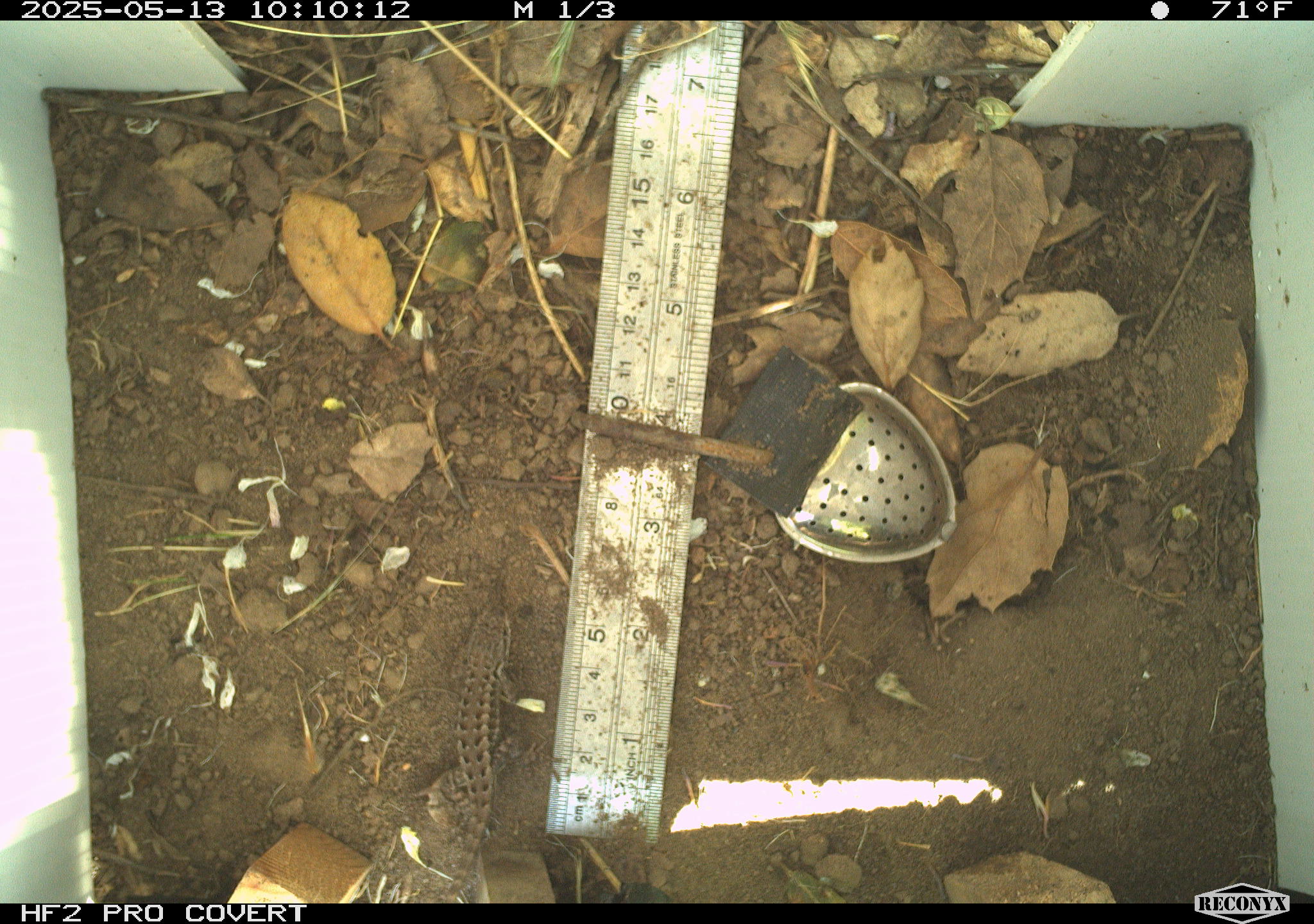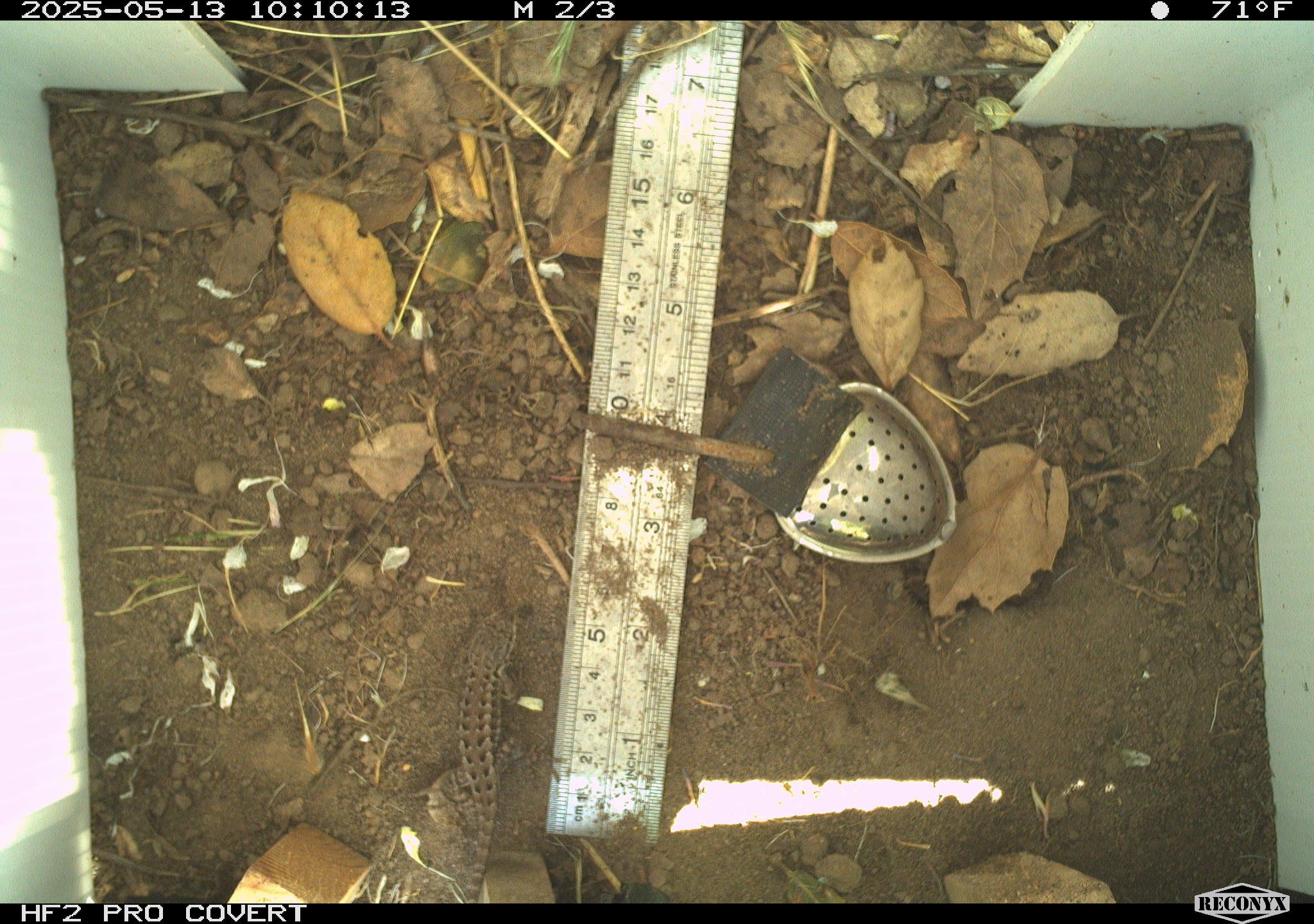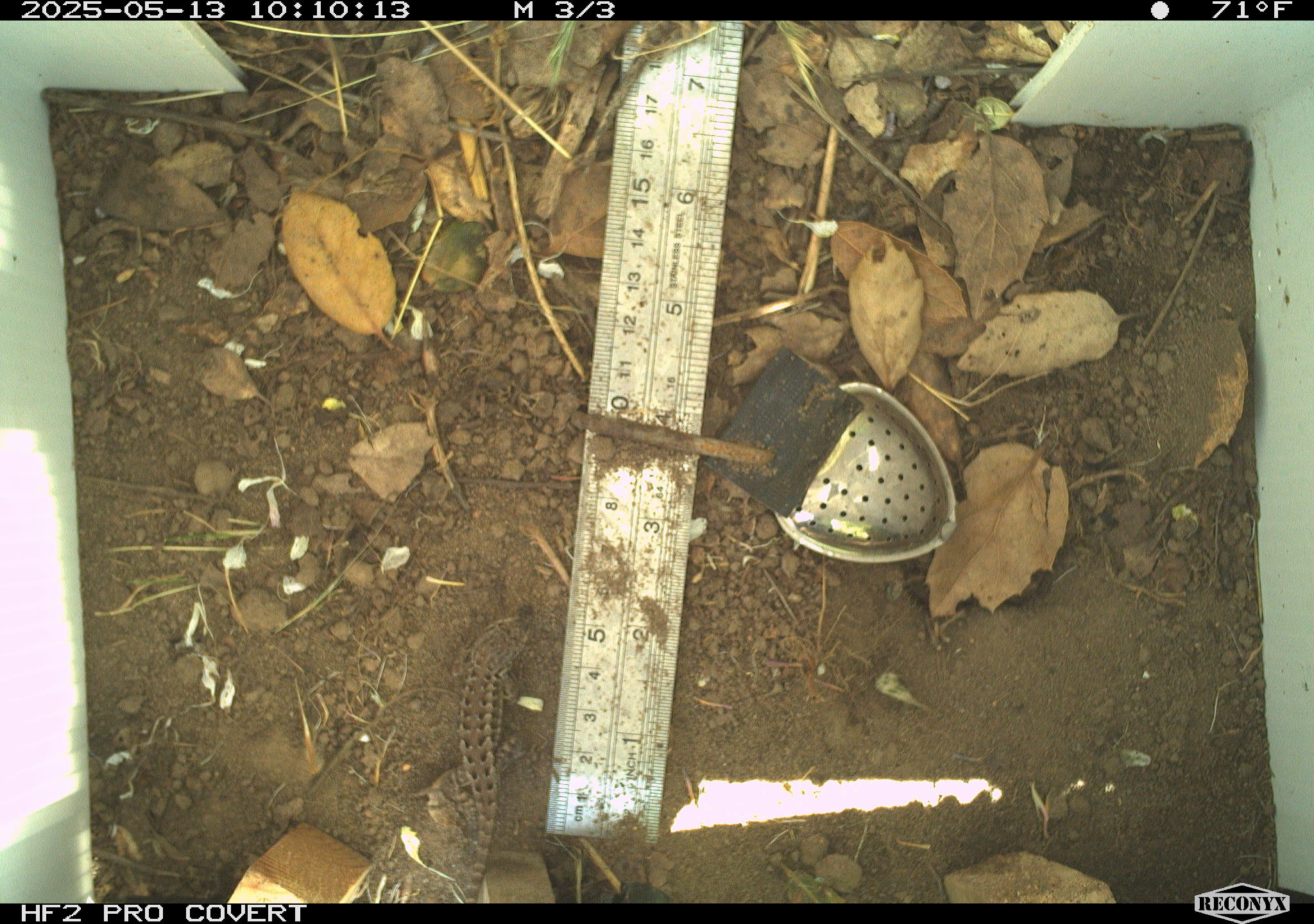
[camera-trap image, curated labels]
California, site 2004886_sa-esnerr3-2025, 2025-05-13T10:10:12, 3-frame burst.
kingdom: Animalia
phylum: Chordata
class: Reptilia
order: Squamata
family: Phrynosomatidae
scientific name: Phrynosomatidae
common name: north american spiny lizards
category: sceloporus/uta species